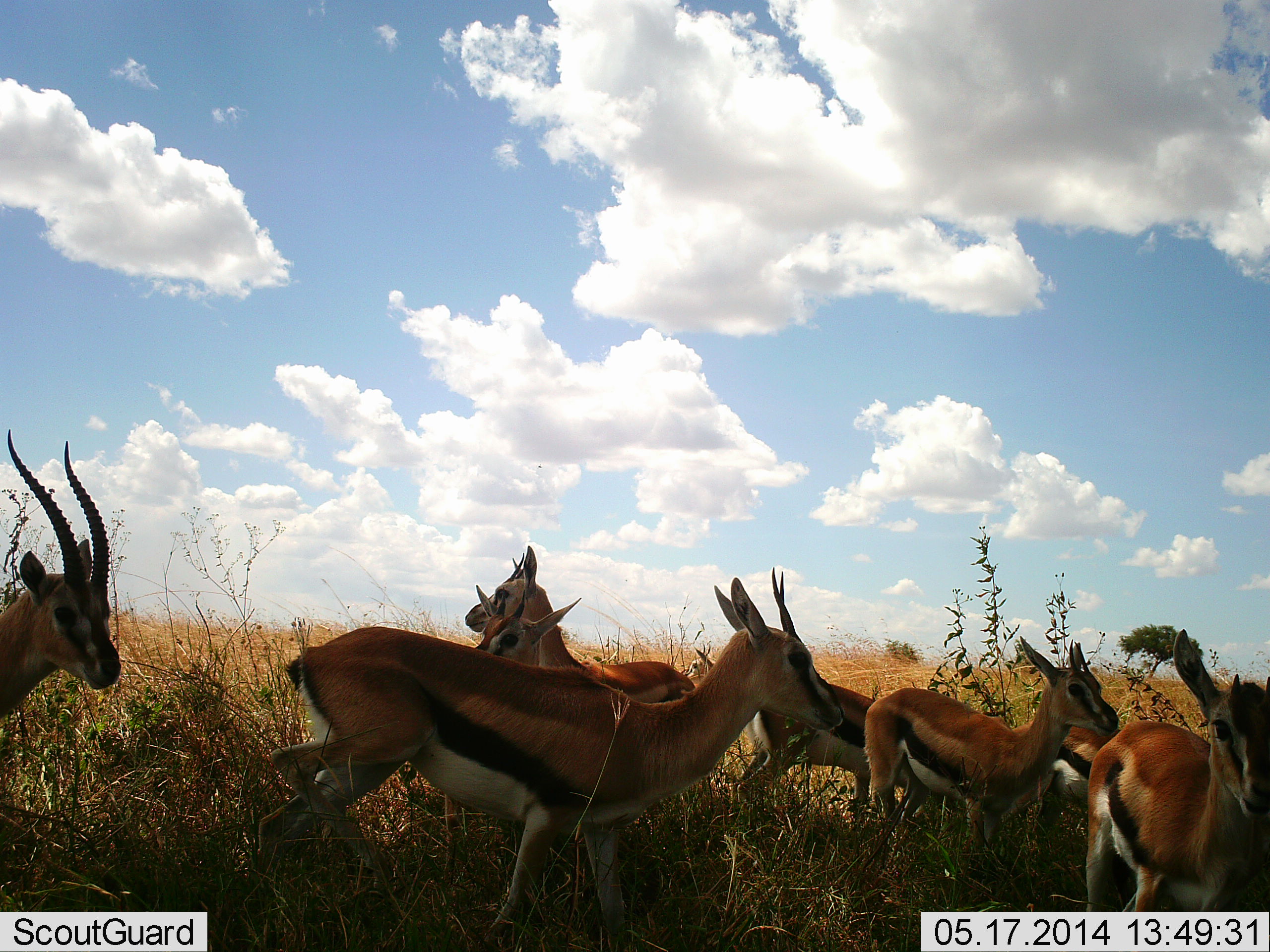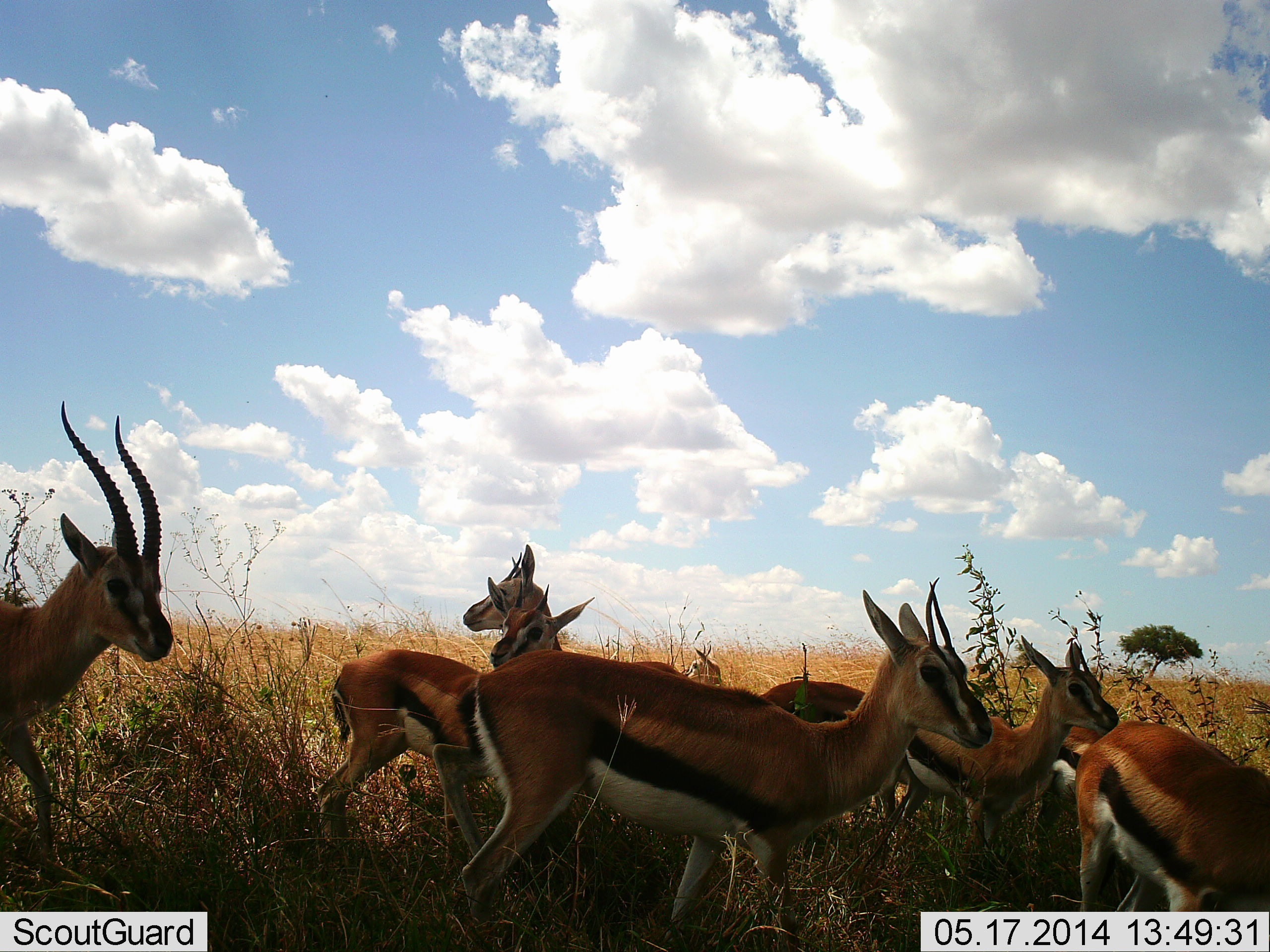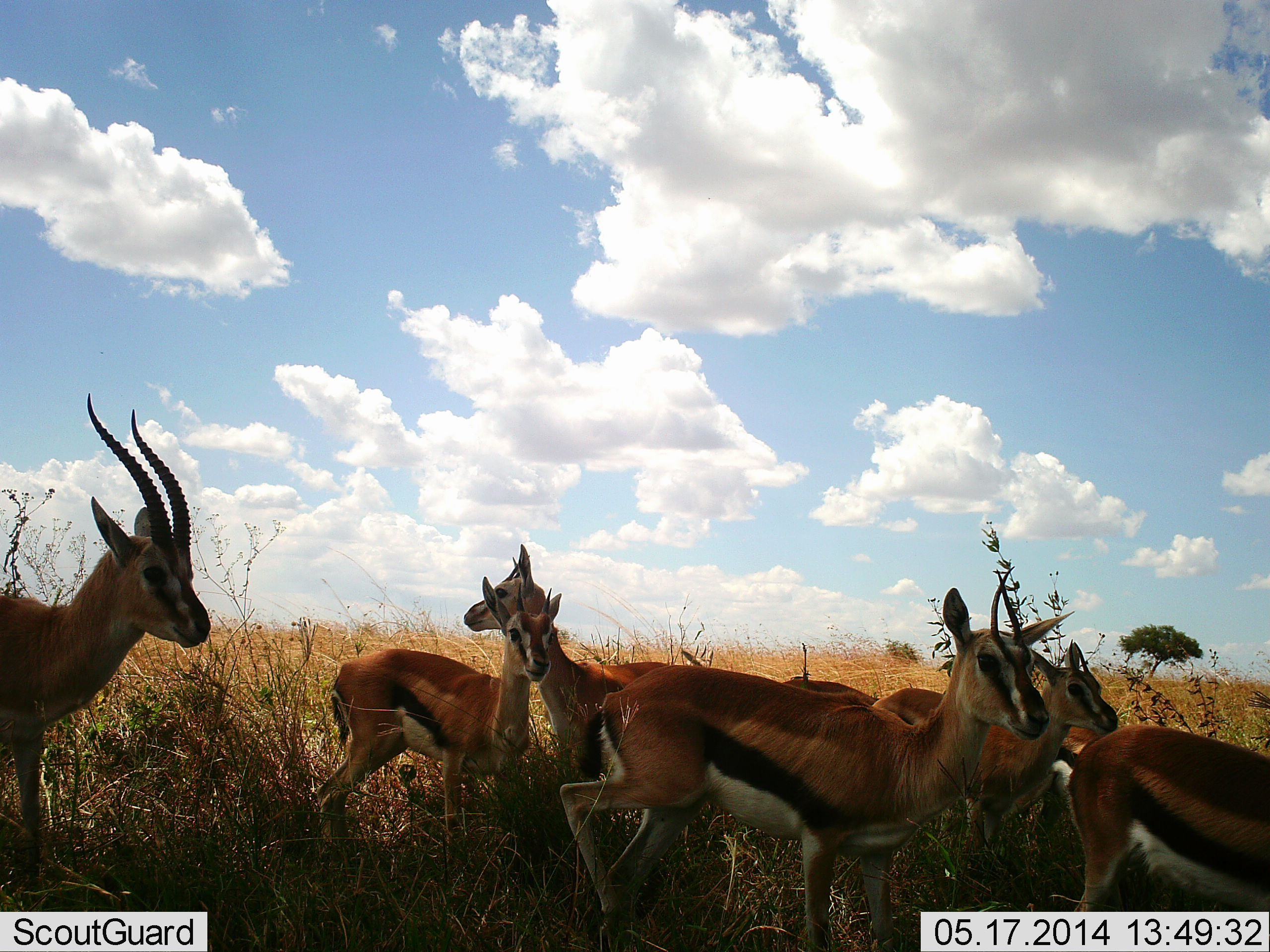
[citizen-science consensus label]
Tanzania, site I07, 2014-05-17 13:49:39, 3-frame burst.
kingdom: Animalia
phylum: Chordata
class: Mammalia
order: Artiodactyla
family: Bovidae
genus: Eudorcas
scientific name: Eudorcas thomsonii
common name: thomson's gazelle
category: gazellethomsons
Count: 8.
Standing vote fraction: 90%.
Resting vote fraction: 0%.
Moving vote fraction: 80%.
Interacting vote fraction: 0%.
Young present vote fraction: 40%.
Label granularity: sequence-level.